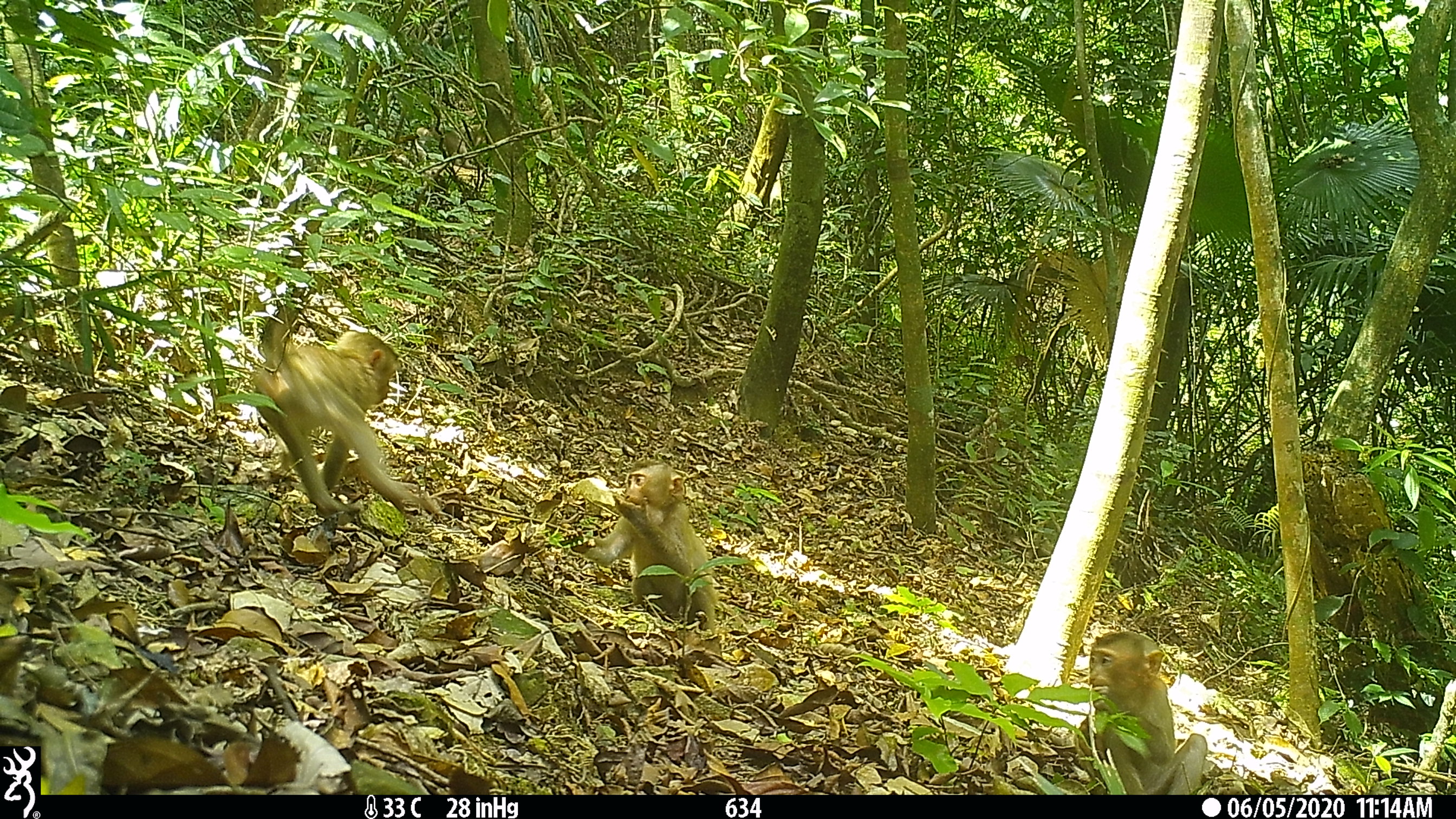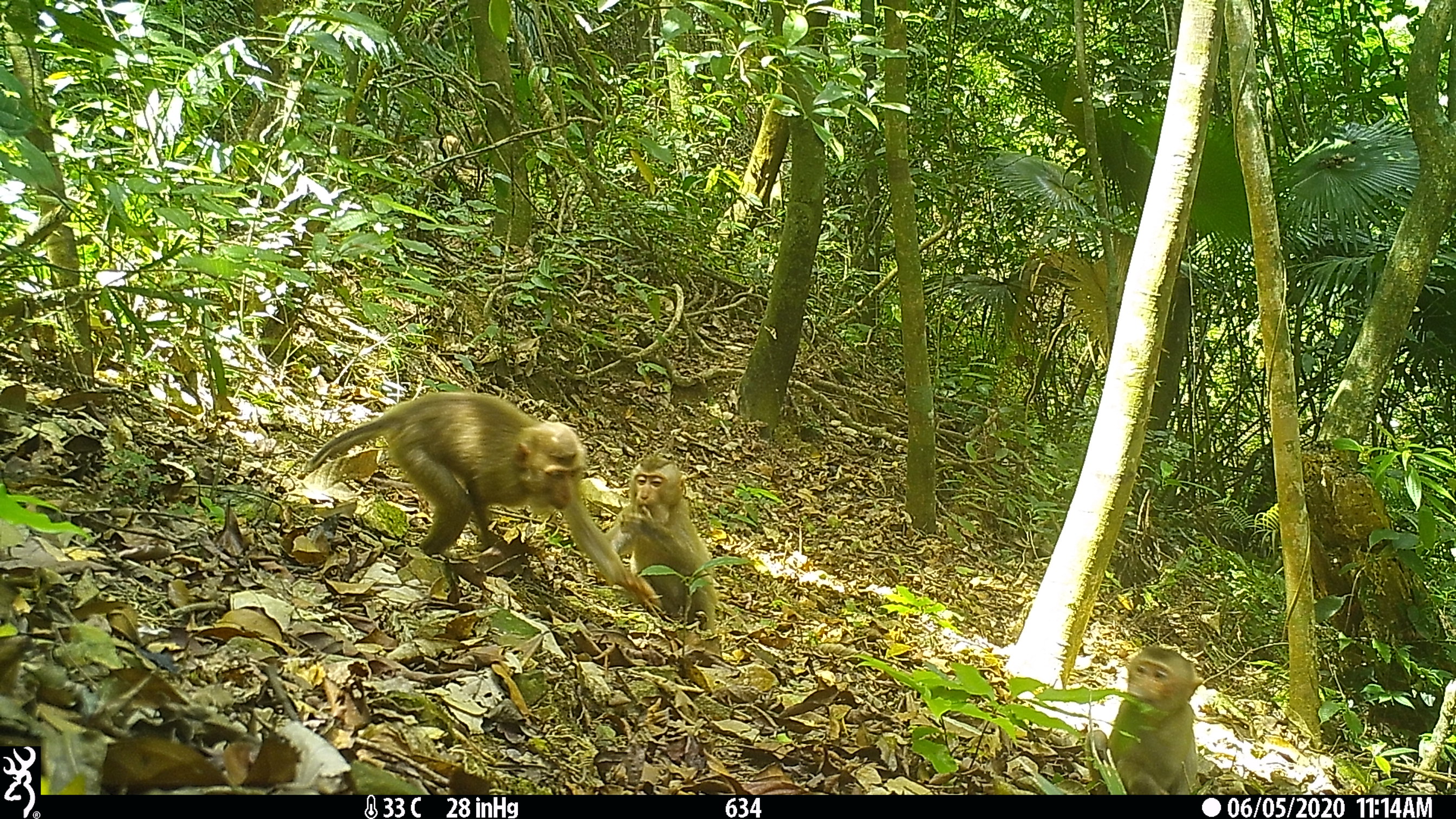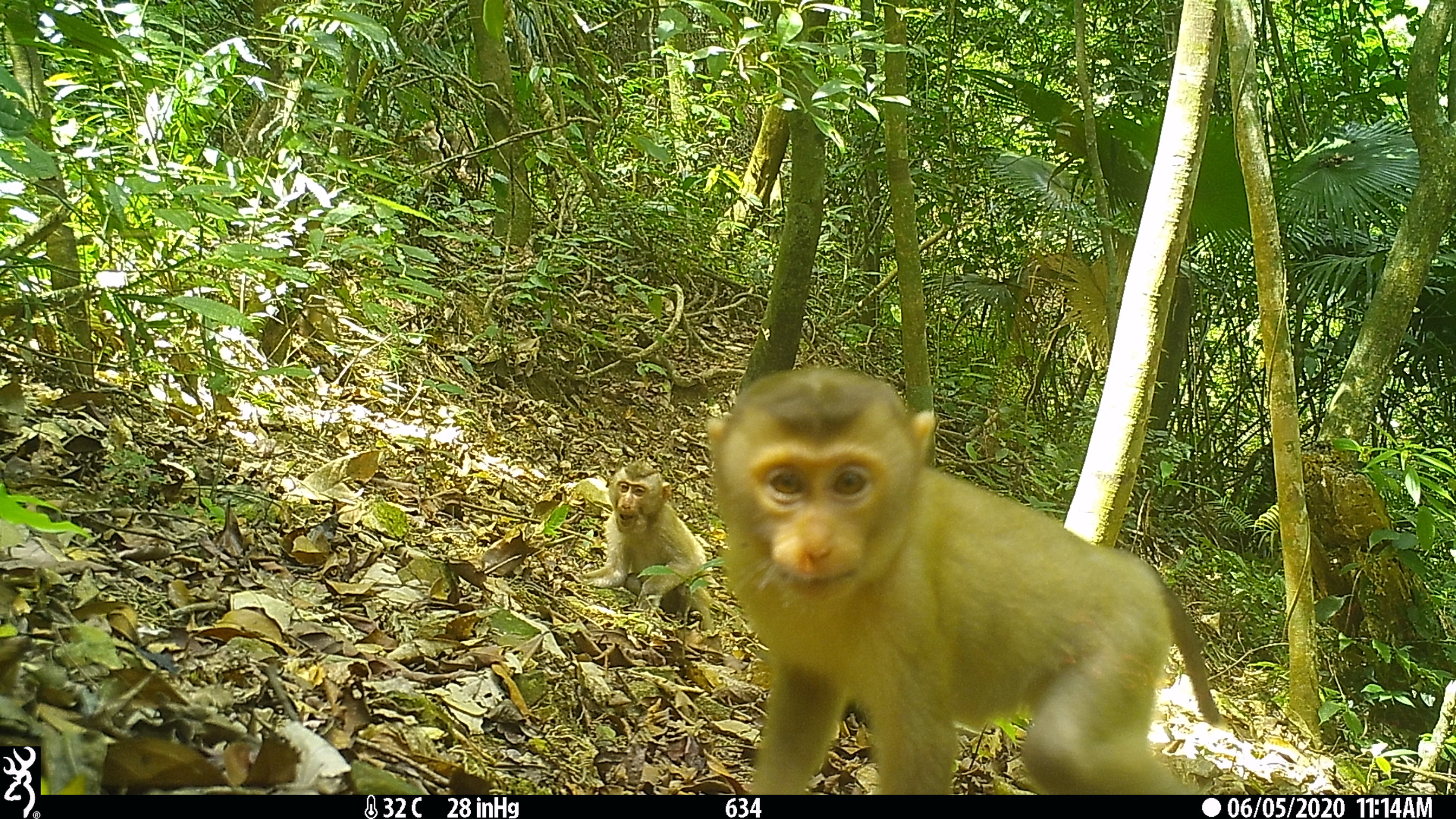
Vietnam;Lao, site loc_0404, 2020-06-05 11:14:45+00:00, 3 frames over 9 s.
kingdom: Animalia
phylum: Chordata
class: Mammalia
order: Primates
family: Cercopithecidae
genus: Macaca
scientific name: Macaca nemestrina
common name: pig-tailed macaque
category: pig tailed macaque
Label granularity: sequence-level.